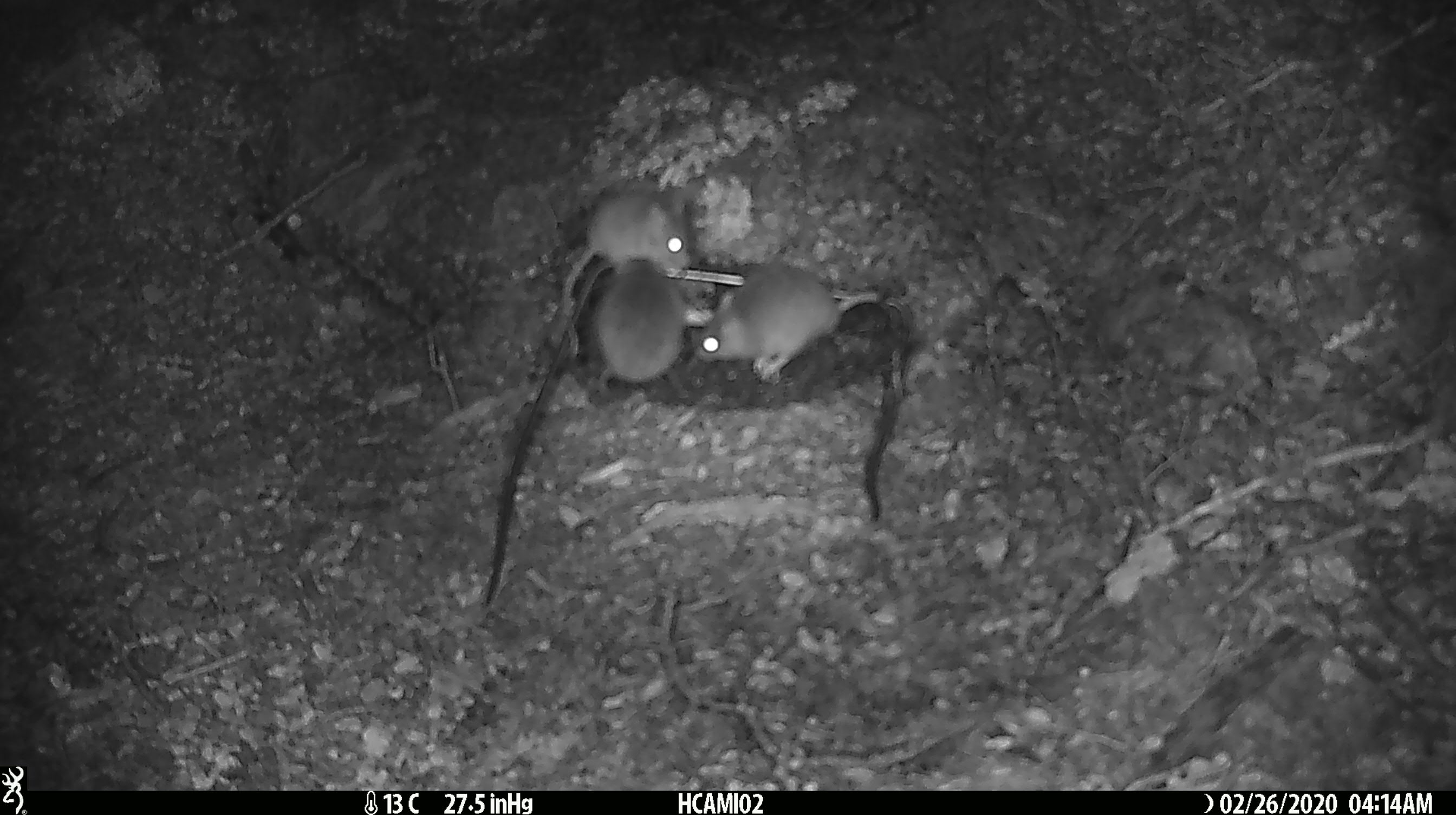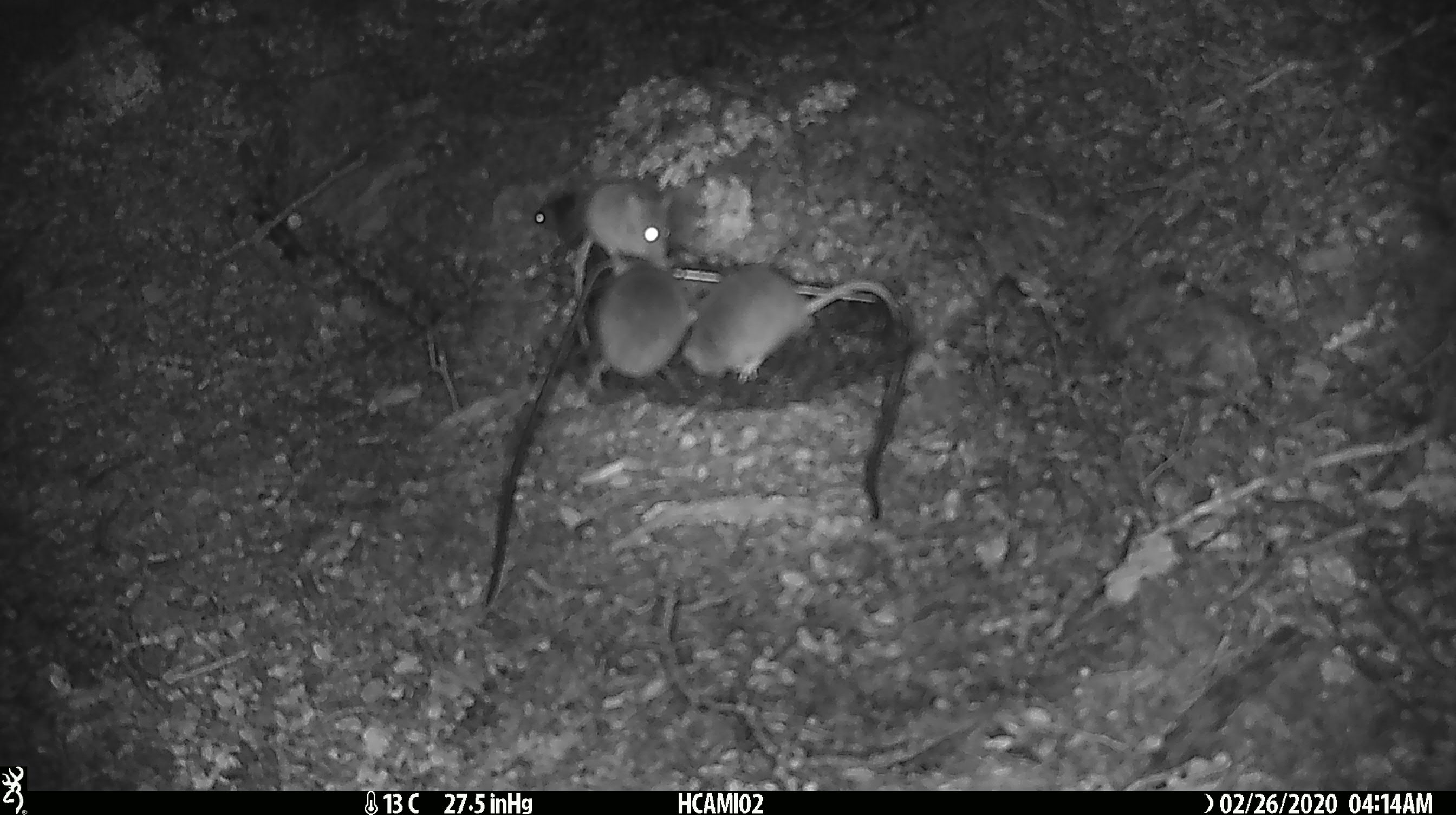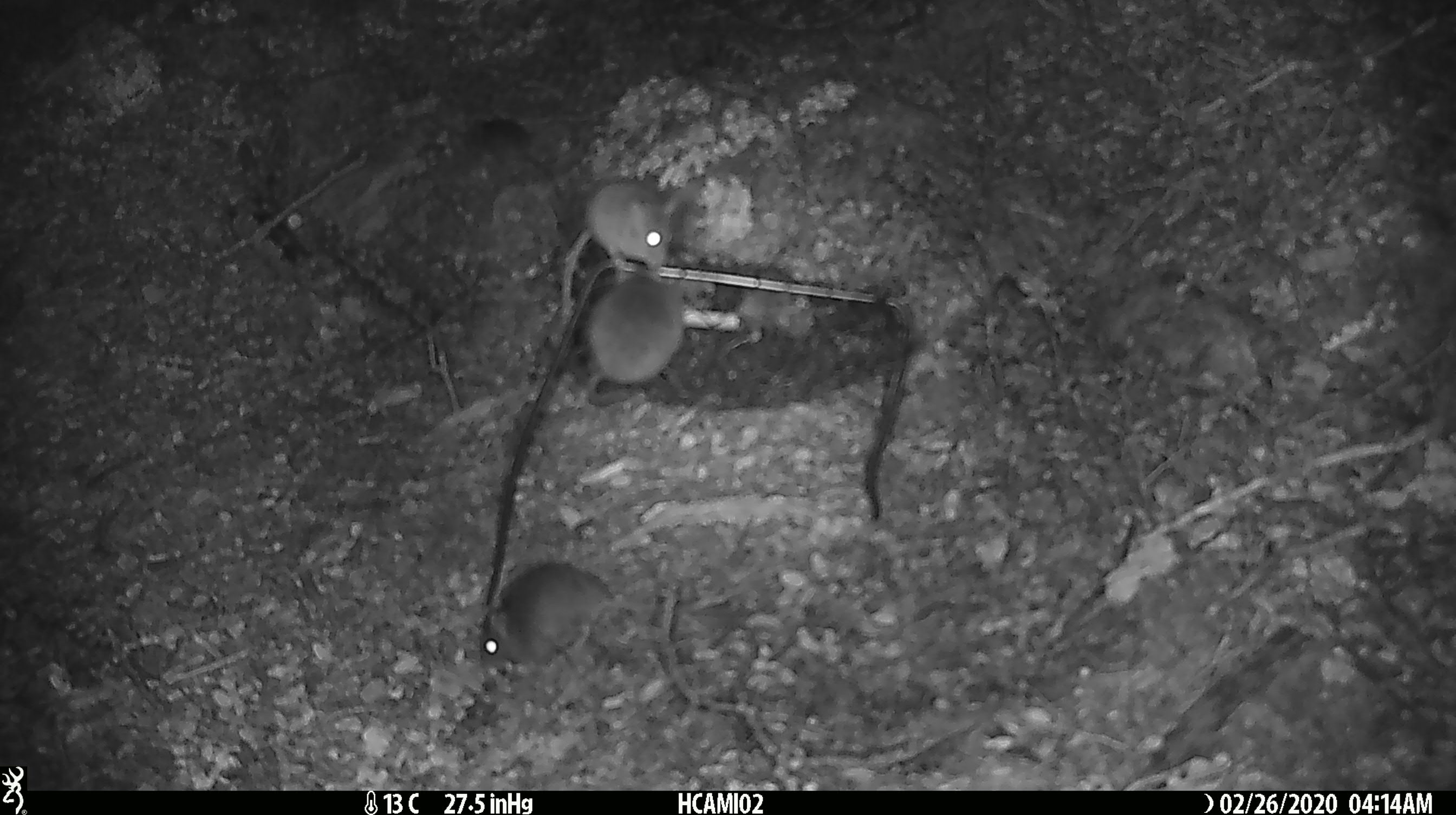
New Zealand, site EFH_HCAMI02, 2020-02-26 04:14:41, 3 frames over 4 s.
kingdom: Animalia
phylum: Chordata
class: Mammalia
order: Rodentia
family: Muridae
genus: Mus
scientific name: Mus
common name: mouse